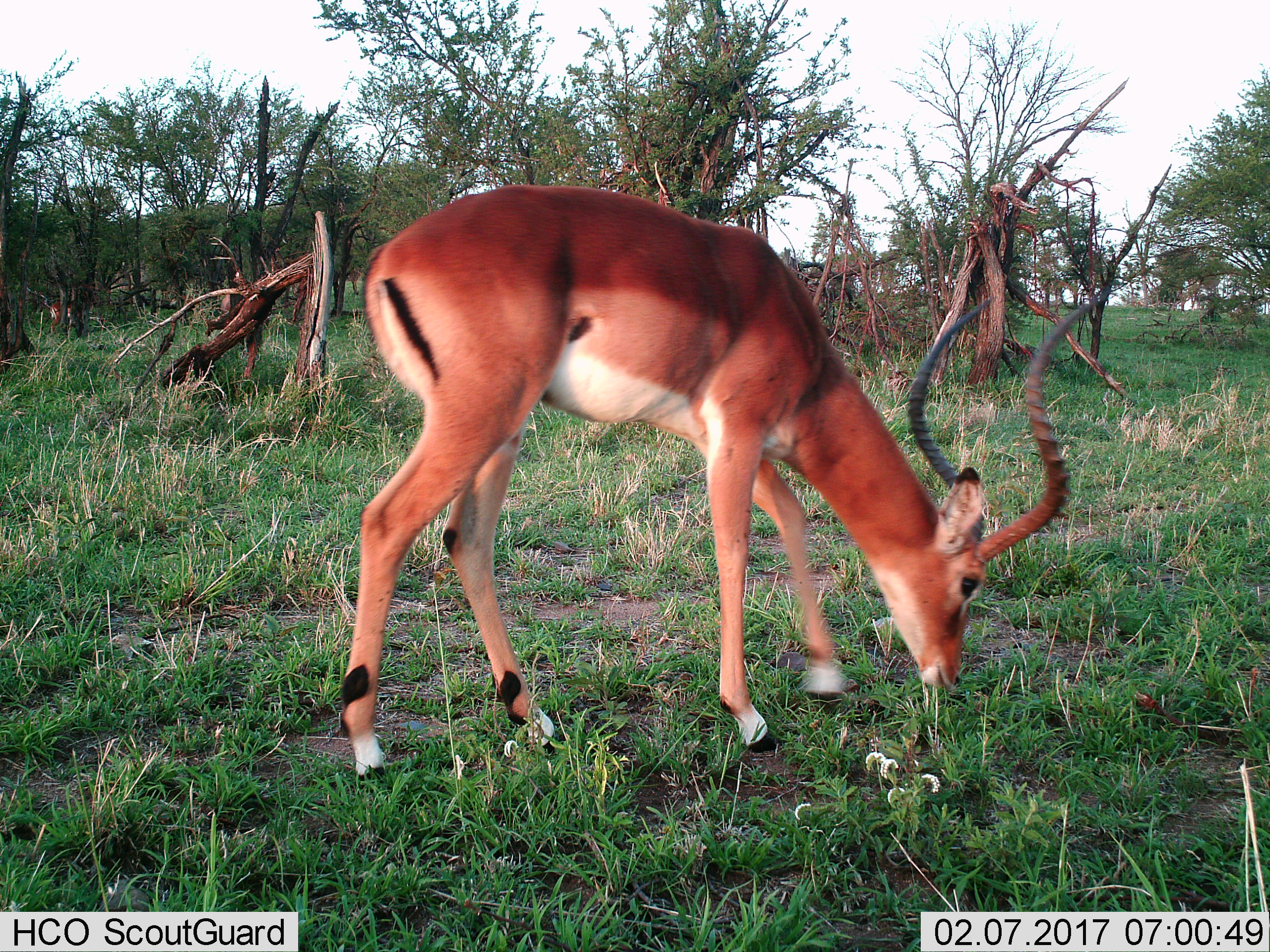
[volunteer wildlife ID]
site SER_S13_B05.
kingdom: Animalia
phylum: Chordata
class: Mammalia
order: Artiodactyla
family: Bovidae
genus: Aepyceros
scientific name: Aepyceros melampus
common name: impala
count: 1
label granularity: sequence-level